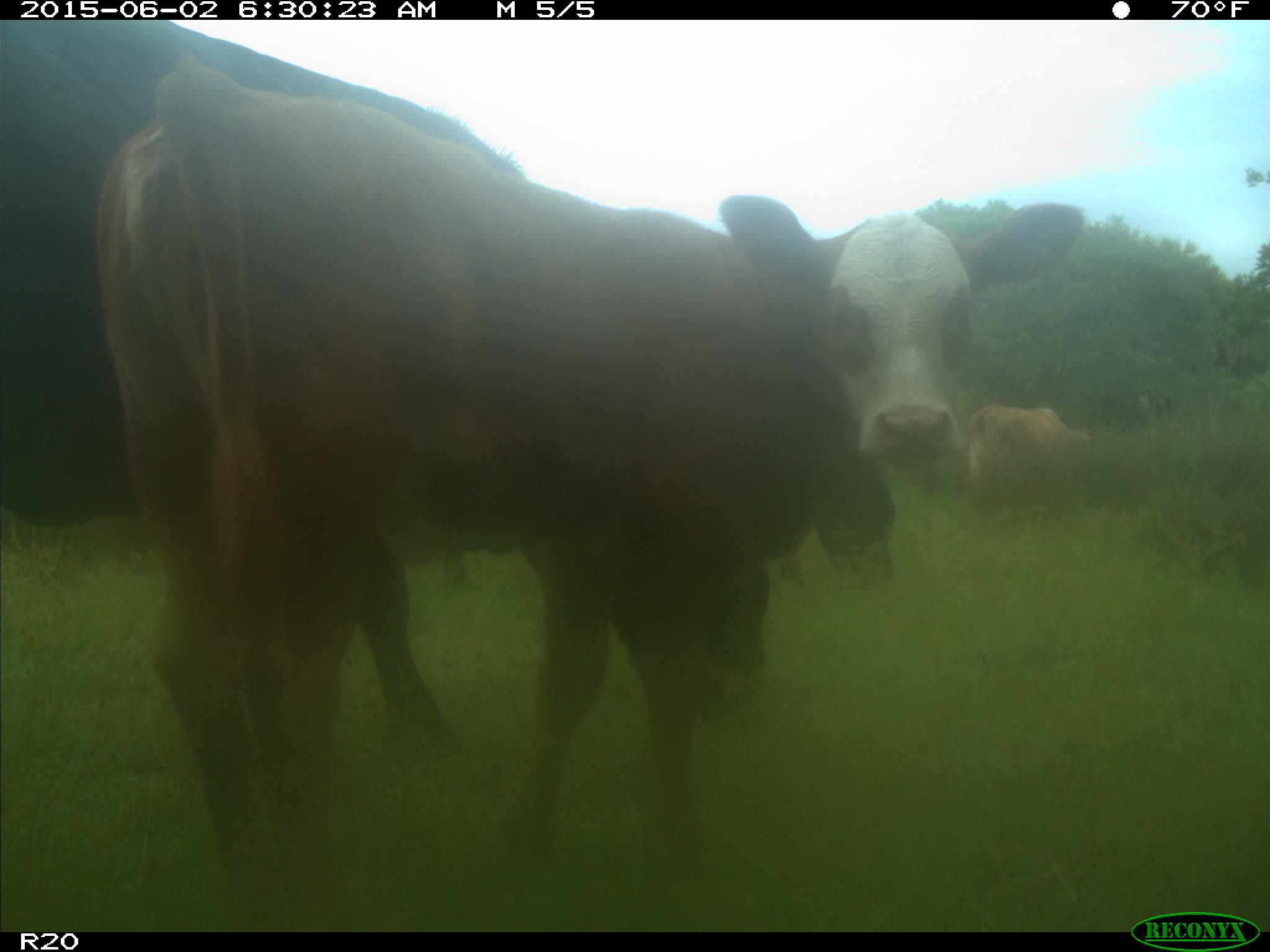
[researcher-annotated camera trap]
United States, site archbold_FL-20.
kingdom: Animalia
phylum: Chordata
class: Mammalia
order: Artiodactyla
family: Bovidae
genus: Bos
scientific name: Bos taurus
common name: domestic cow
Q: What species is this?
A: Bos taurus (domestic cow).